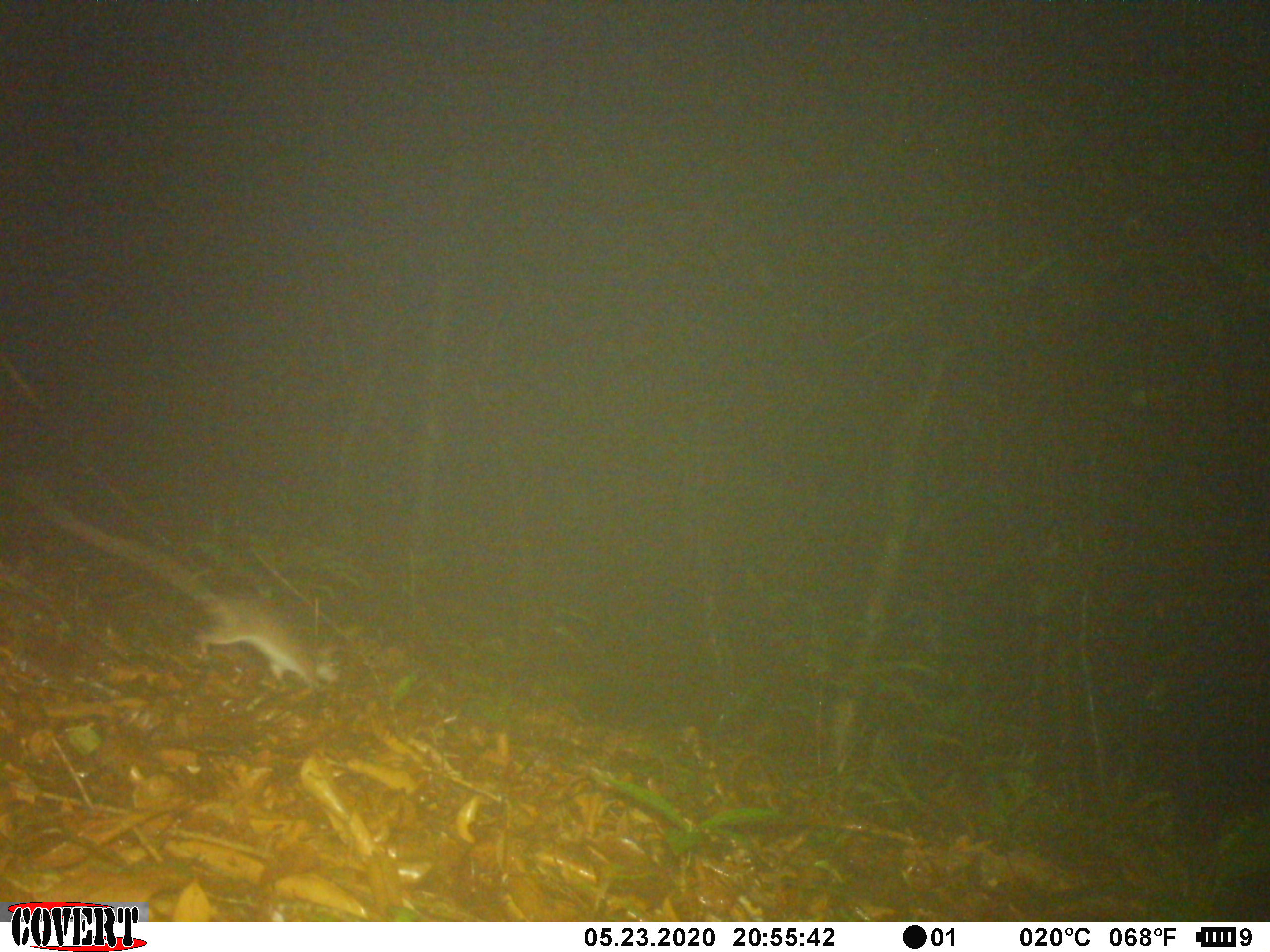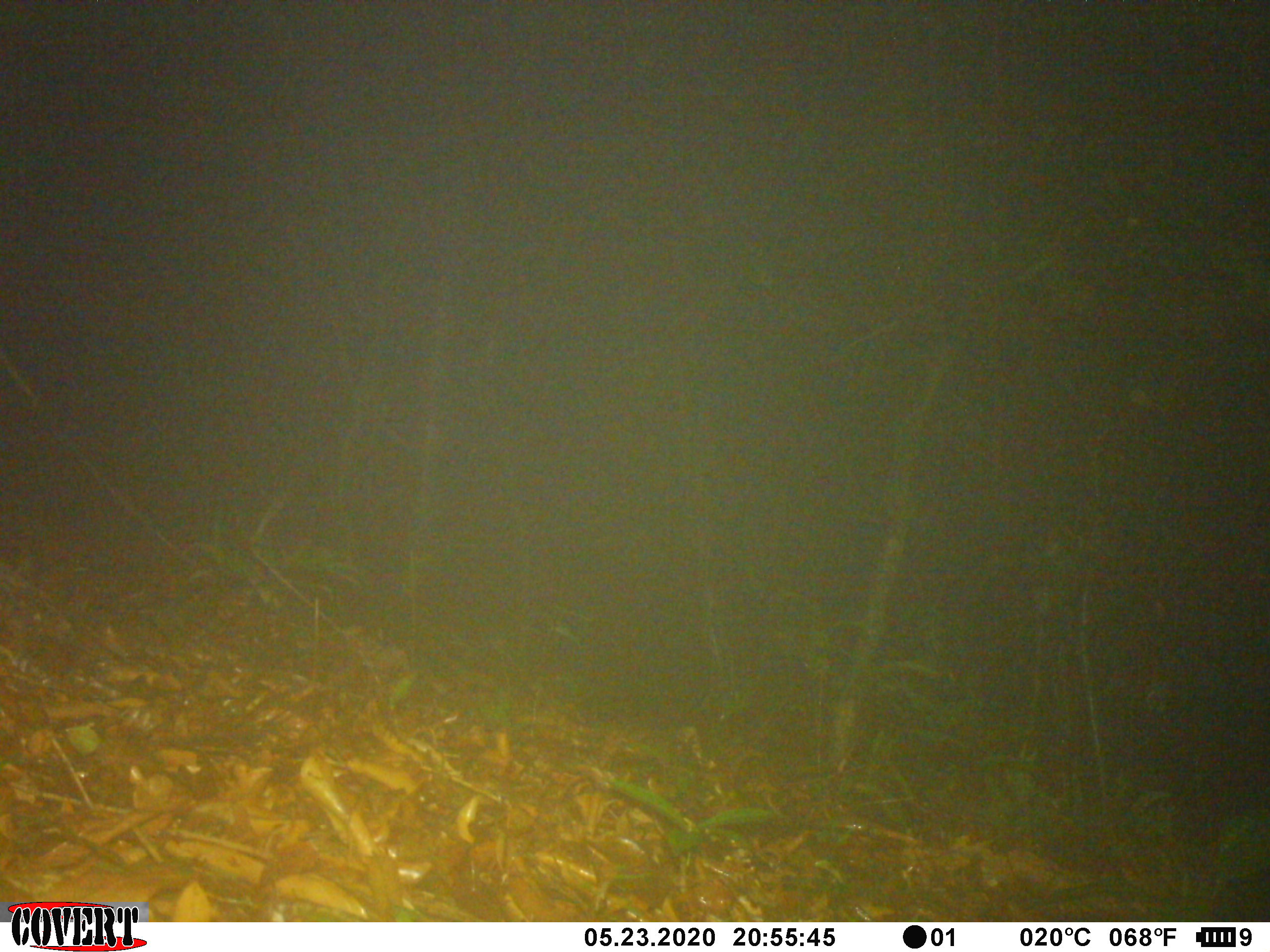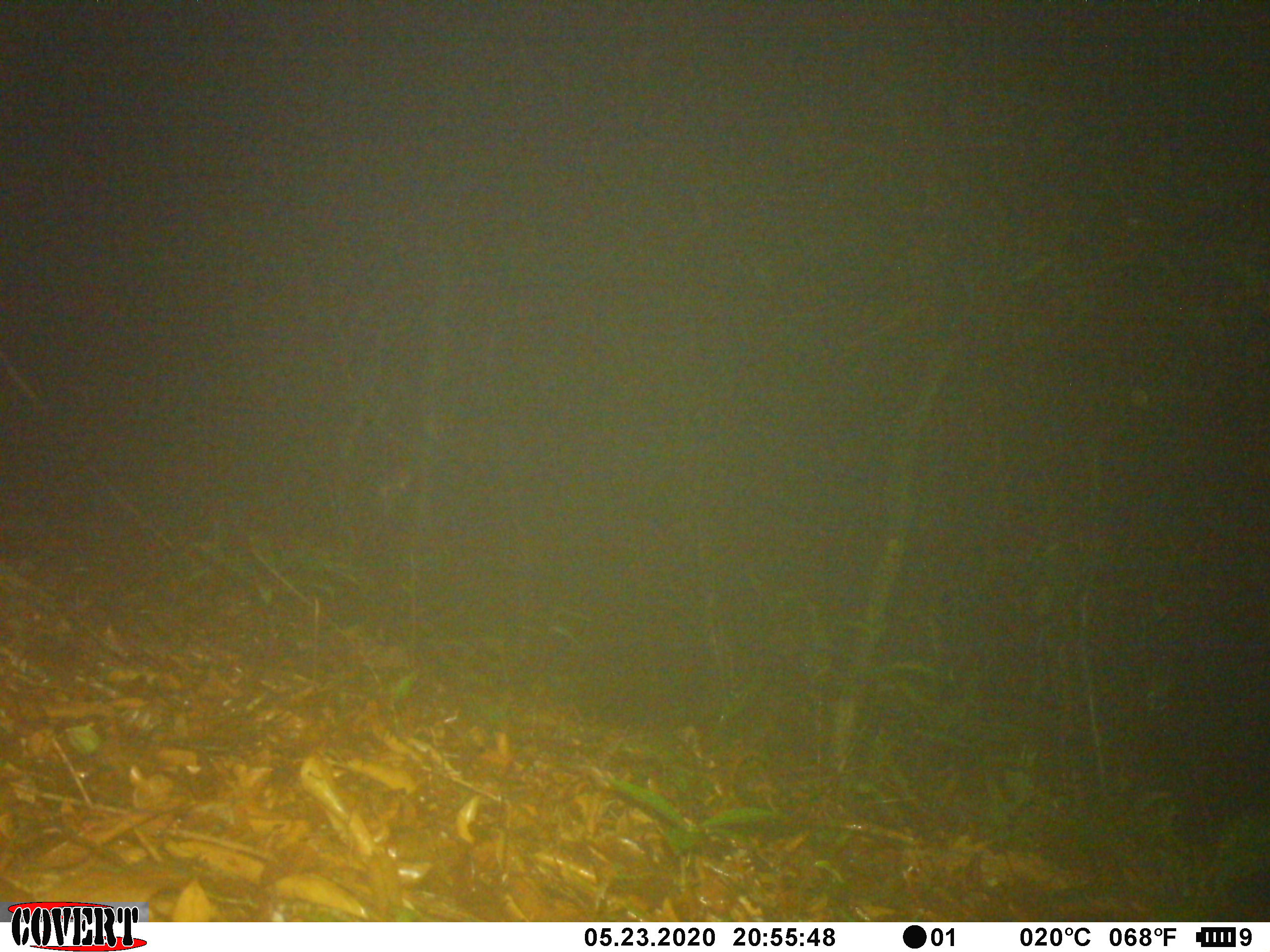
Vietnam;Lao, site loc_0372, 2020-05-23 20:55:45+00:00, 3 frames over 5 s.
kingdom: Animalia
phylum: Chordata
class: Mammalia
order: Rodentia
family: Muridae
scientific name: Muridae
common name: old-world mice and rats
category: unidentified murid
Unidentified murid (old-world mice and rats) (Muridae). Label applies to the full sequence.